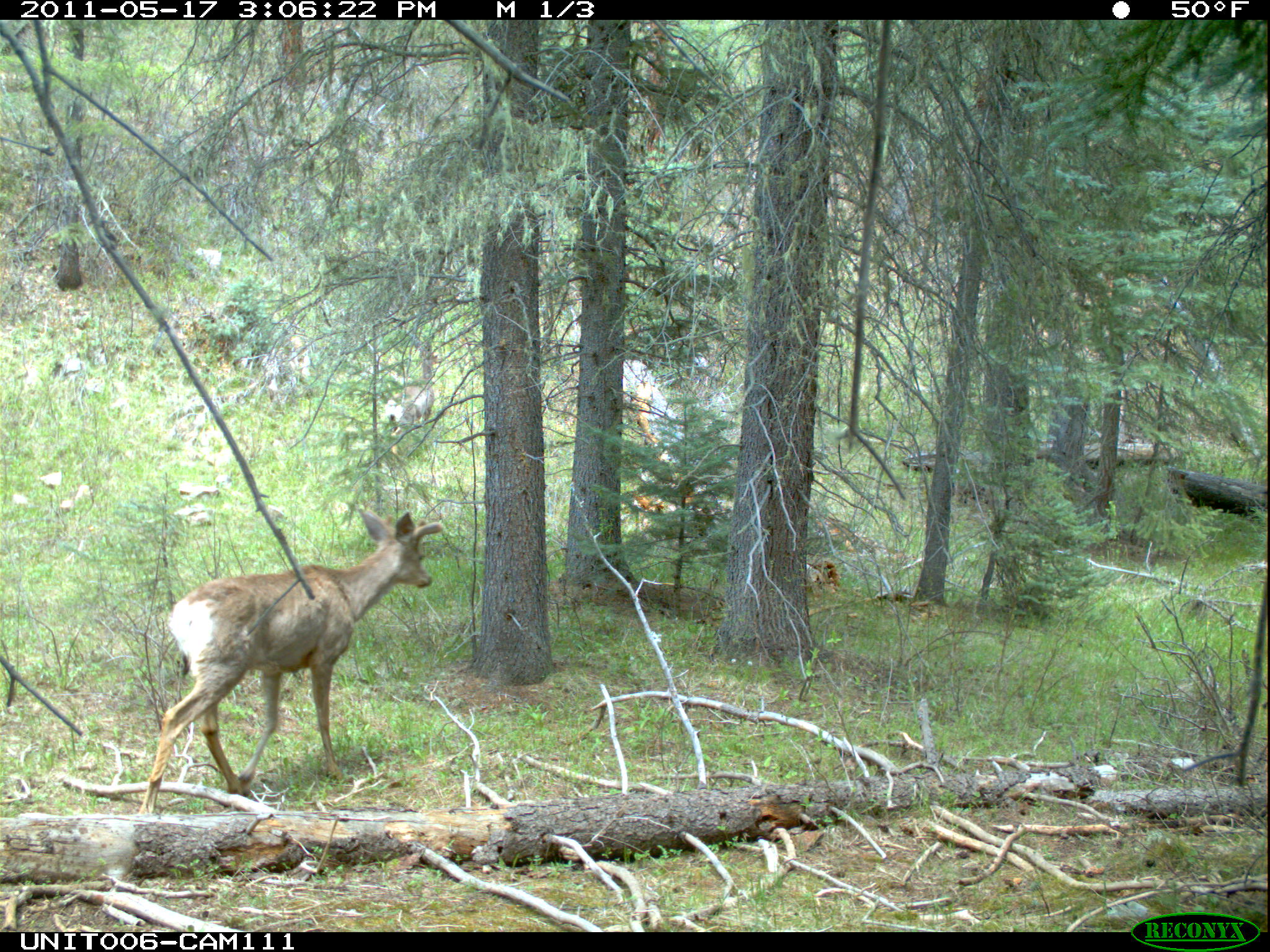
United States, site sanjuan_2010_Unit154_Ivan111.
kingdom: Animalia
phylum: Chordata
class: Mammalia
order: Artiodactyla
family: Cervidae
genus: Odocoileus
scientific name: Odocoileus hemionus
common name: mule deer